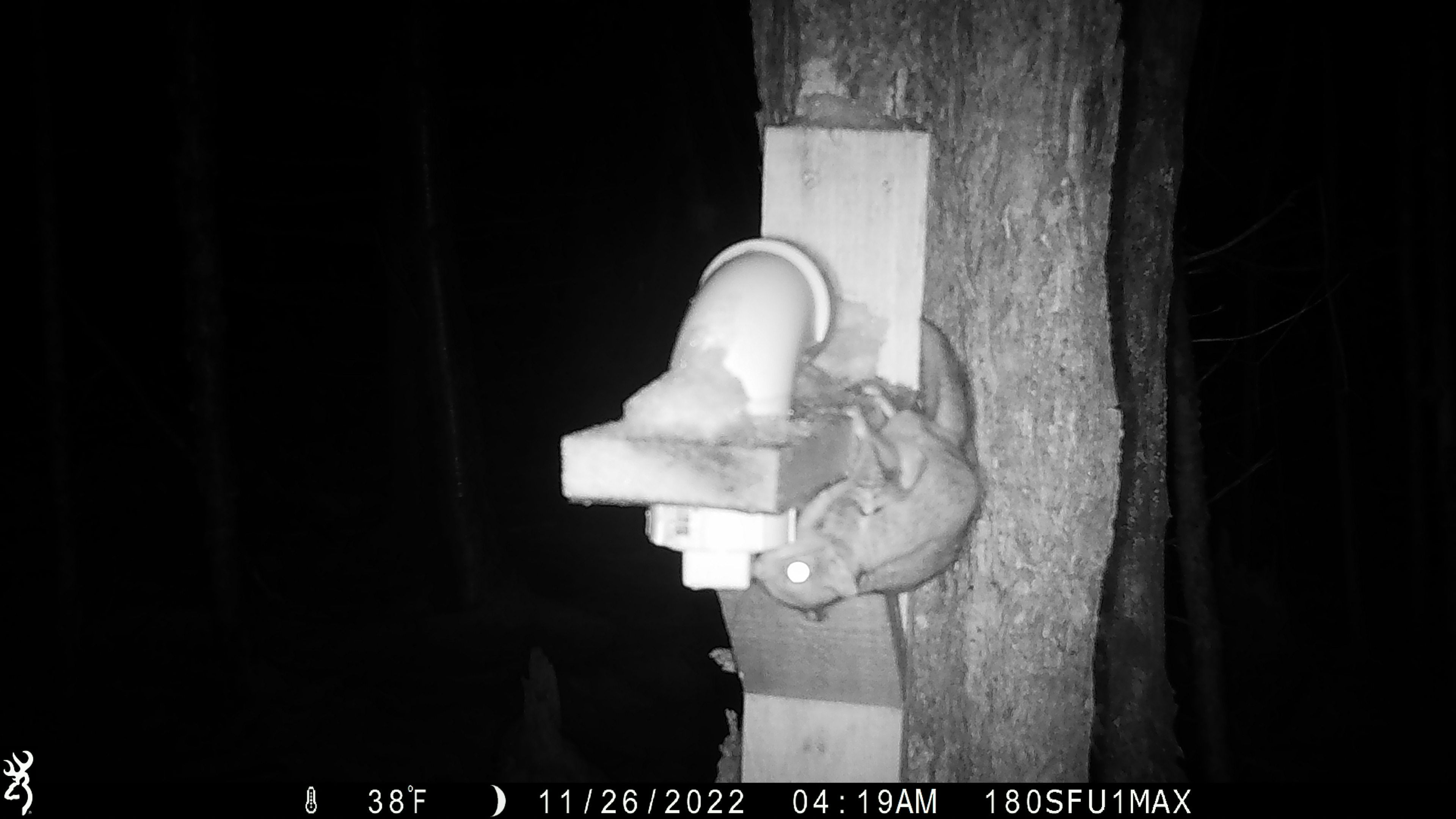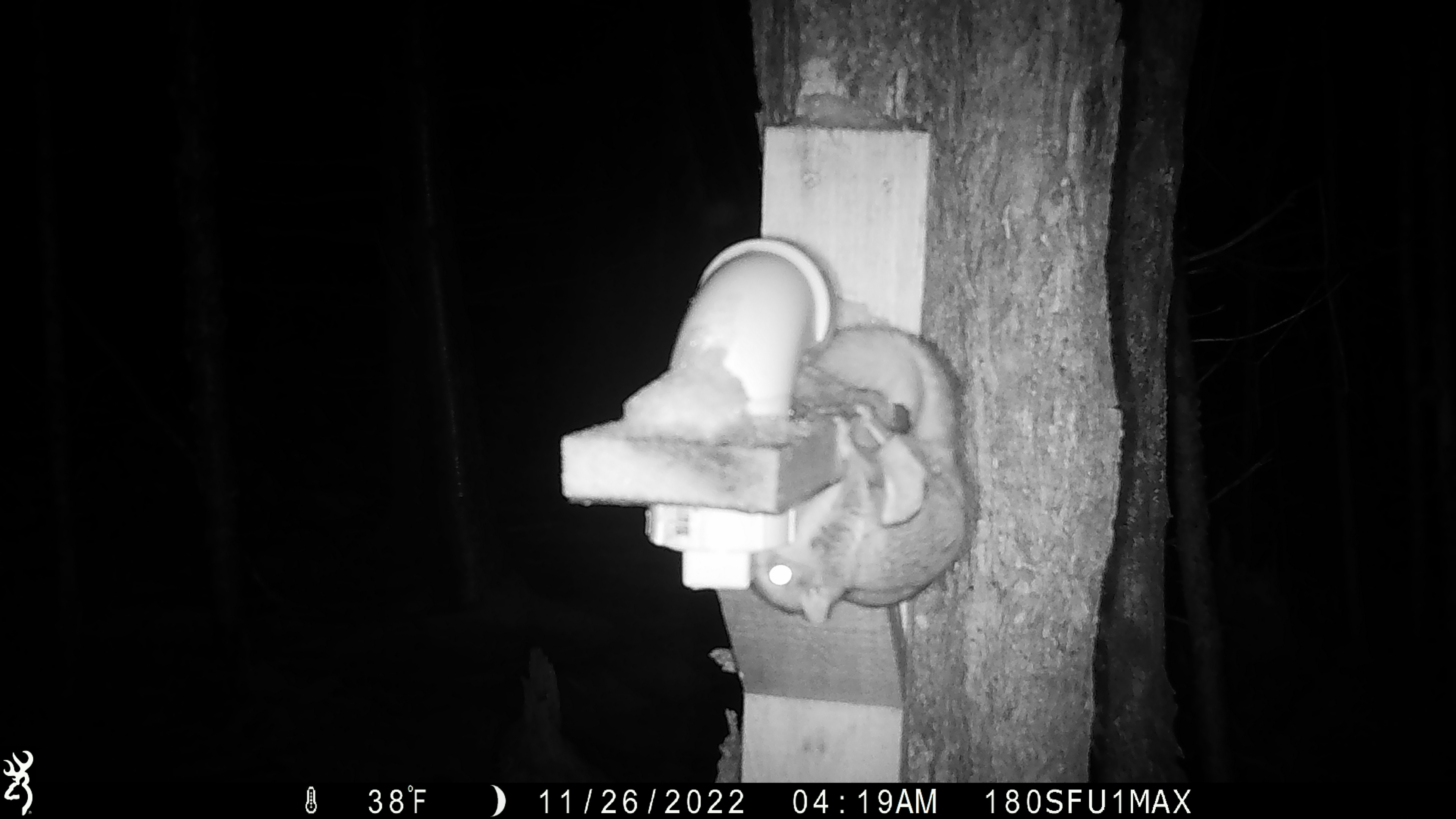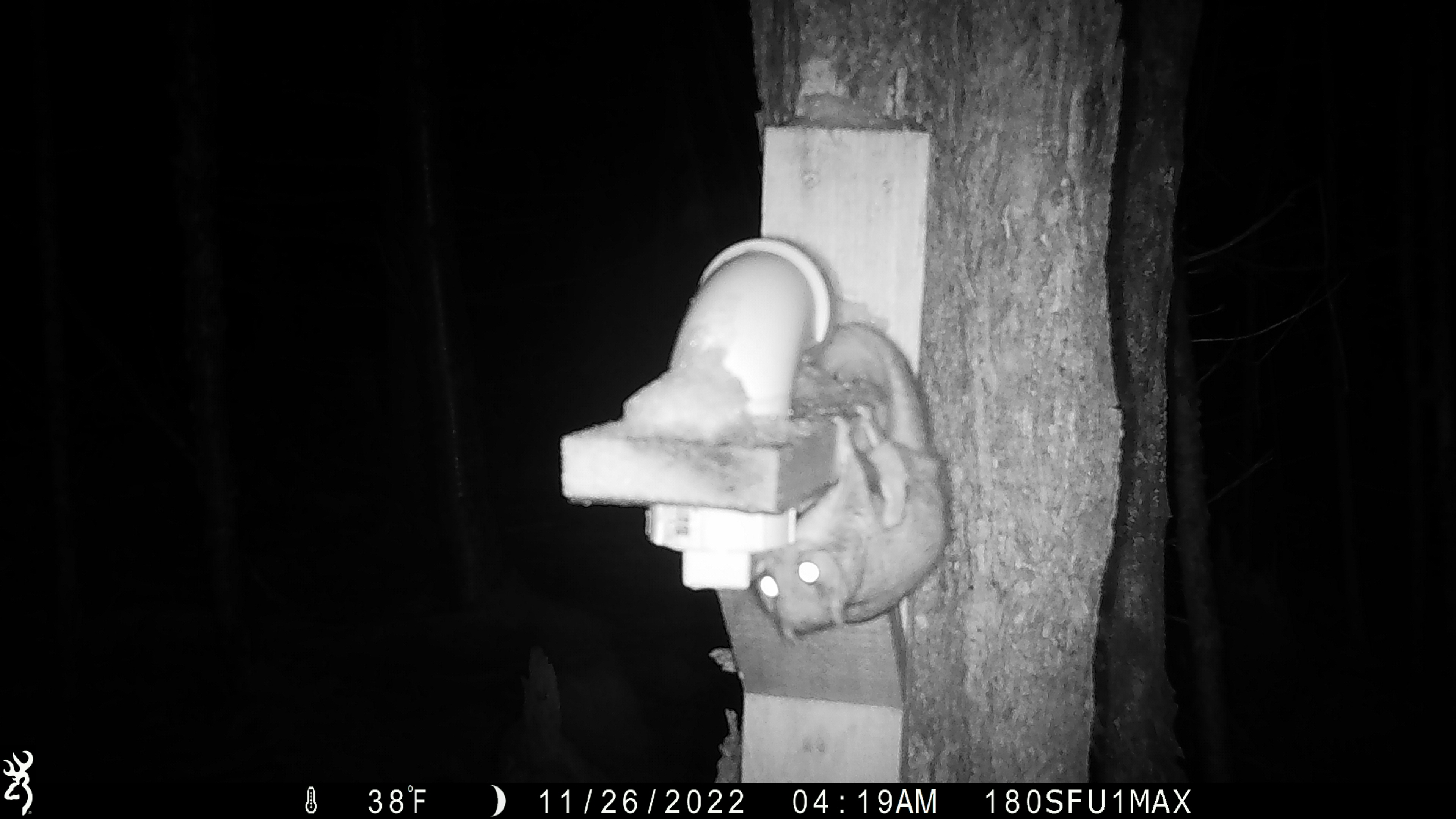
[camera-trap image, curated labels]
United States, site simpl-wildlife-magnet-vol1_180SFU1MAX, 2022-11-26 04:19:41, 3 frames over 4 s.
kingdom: Animalia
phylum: Chordata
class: Mammalia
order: Rodentia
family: Sciuridae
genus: Glaucomys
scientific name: Glaucomys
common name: flying squirrel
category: flying squirrel sp.